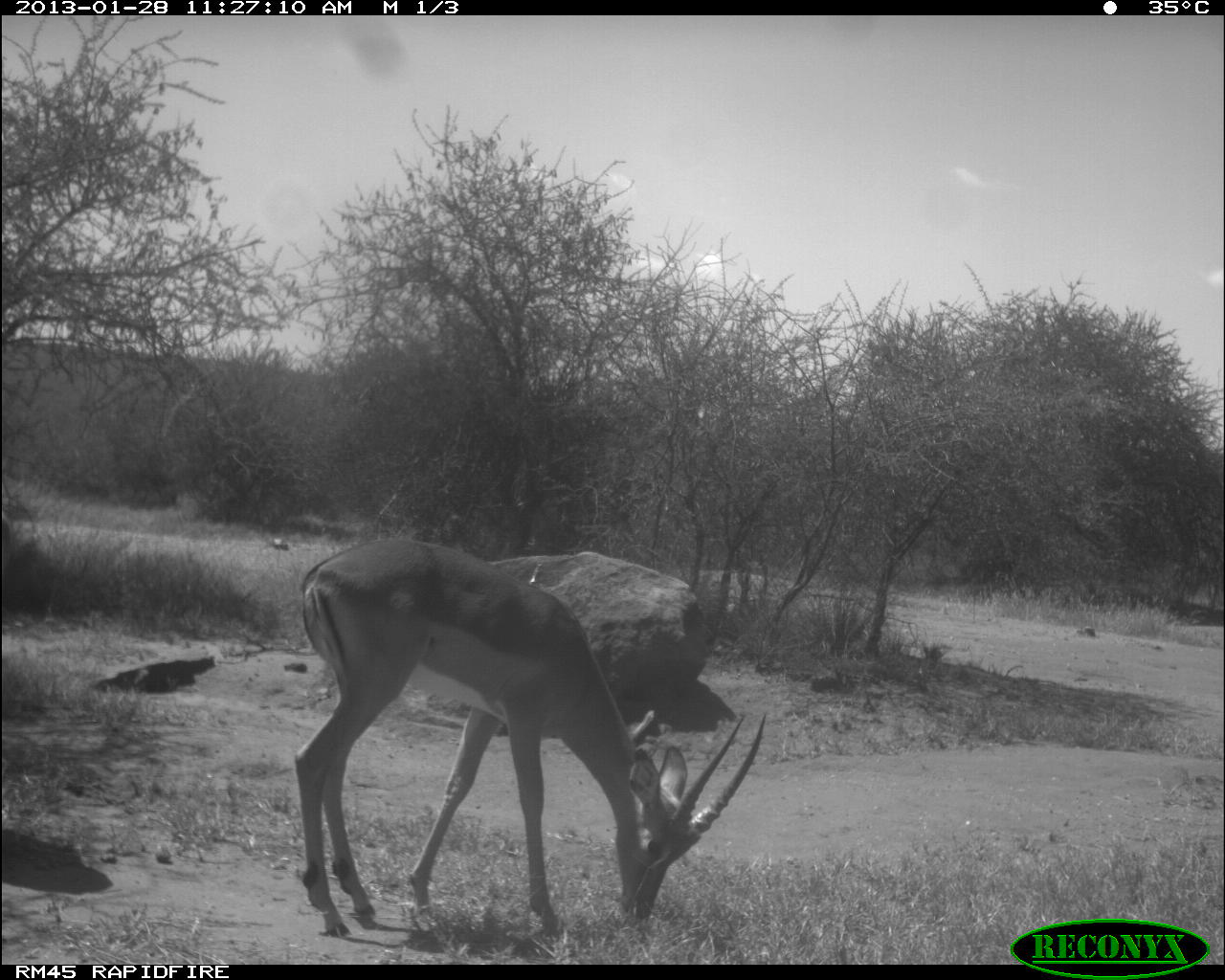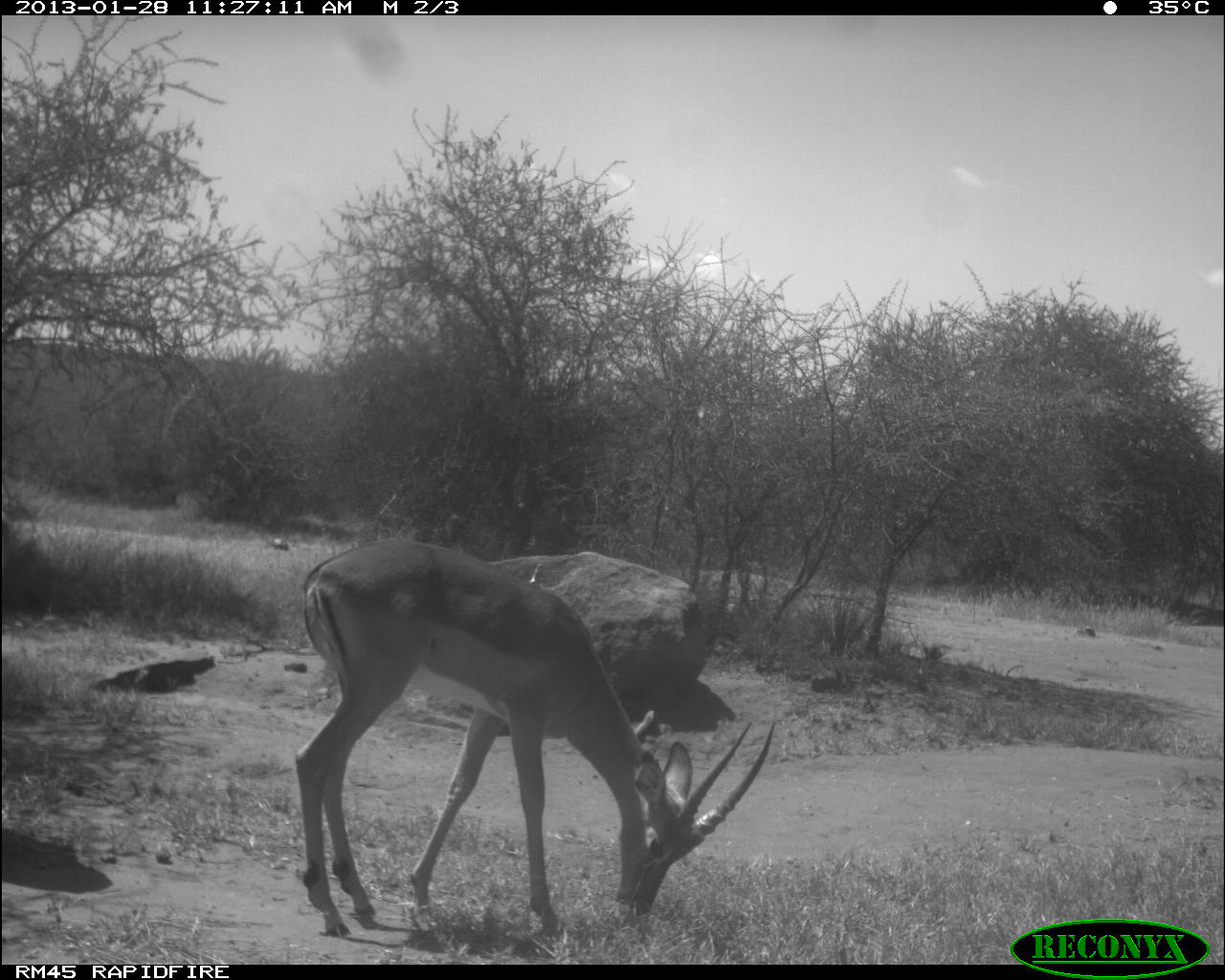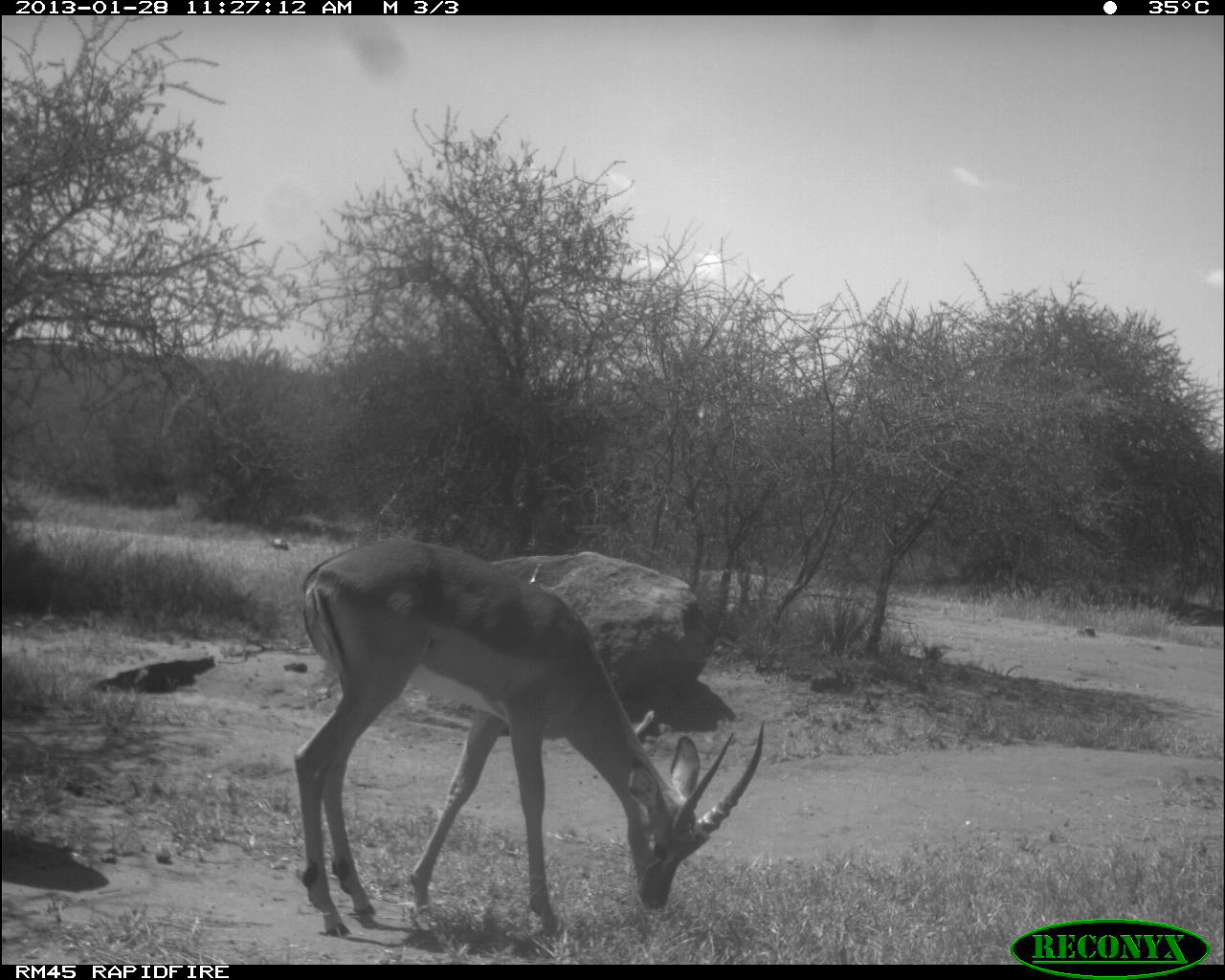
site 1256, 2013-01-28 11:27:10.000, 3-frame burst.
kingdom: Animalia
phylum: Chordata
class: Mammalia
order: Artiodactyla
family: Bovidae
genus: Aepyceros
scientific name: Aepyceros melampus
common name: impala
Aepyceros melampus (impala), count 1.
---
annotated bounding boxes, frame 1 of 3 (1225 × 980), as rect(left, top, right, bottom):
aepyceros melampus: rect(287, 532, 770, 939)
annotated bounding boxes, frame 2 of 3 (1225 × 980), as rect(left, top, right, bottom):
aepyceros melampus: rect(287, 541, 778, 937)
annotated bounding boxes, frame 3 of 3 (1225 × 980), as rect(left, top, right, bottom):
aepyceros melampus: rect(291, 537, 768, 931)